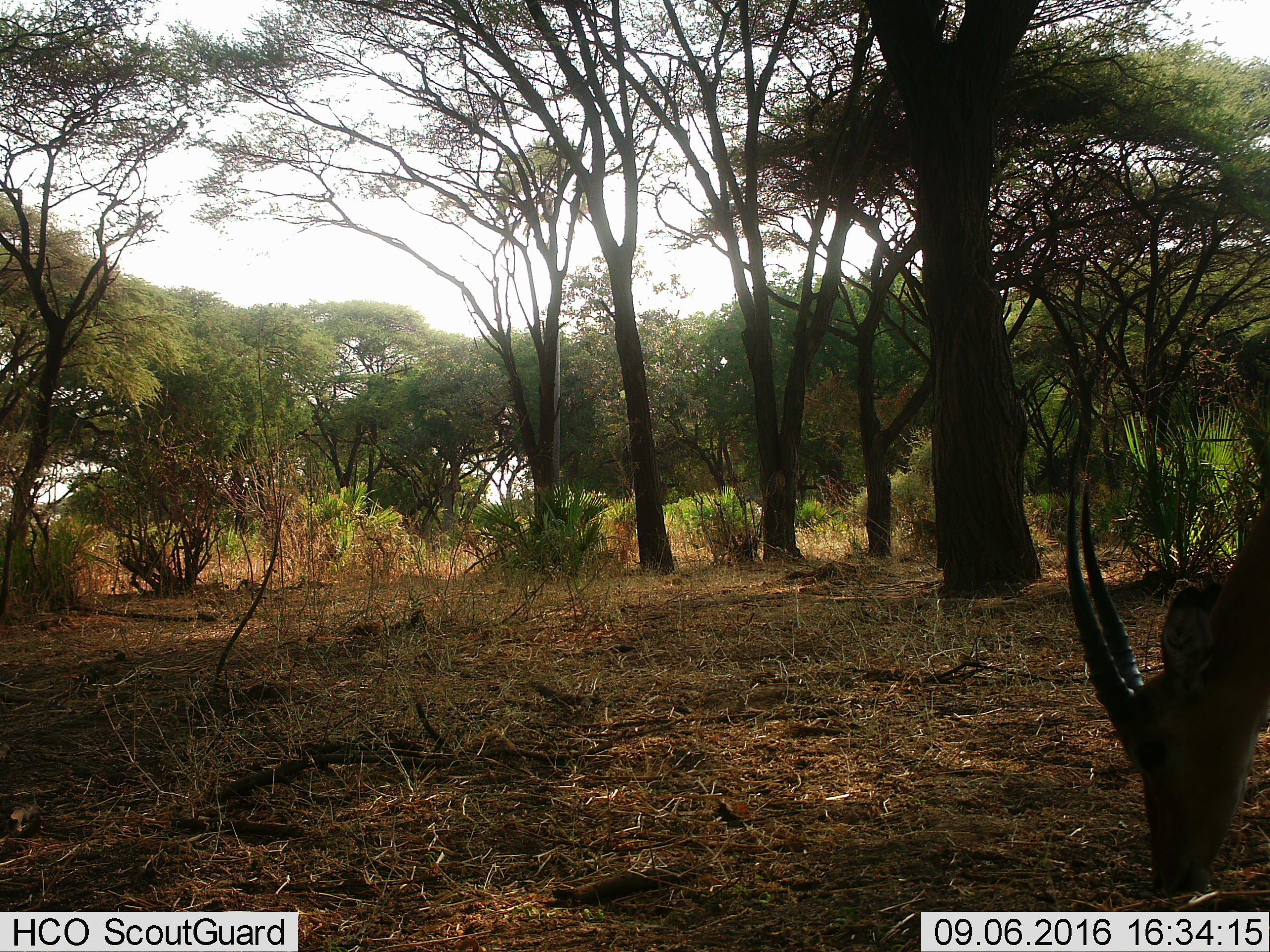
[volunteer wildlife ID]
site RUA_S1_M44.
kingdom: Animalia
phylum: Chordata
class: Mammalia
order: Artiodactyla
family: Bovidae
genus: Aepyceros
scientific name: Aepyceros melampus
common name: impala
Impala (Aepyceros melampus), count 1. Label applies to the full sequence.